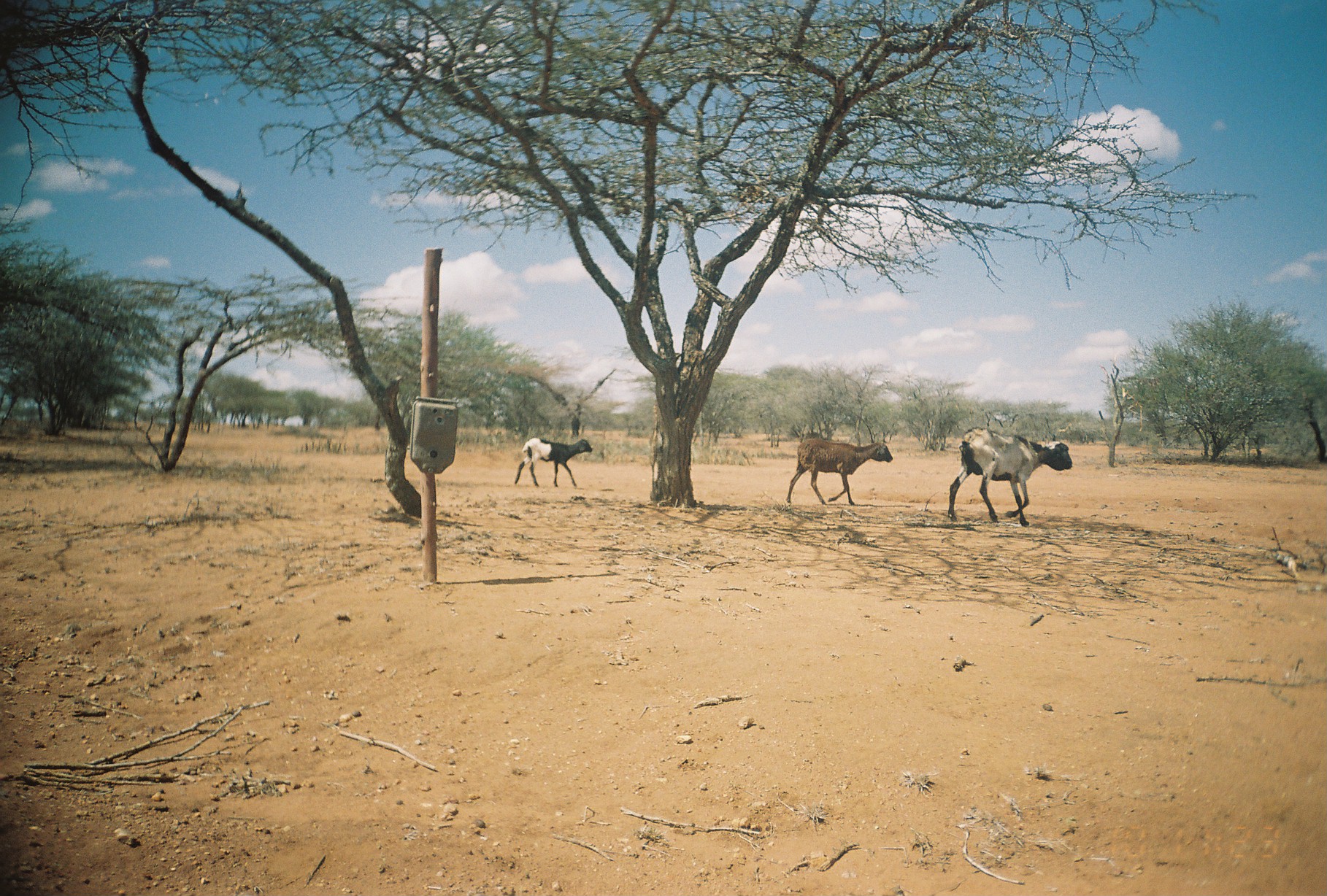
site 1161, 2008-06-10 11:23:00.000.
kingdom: Animalia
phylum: Chordata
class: Mammalia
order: Artiodactyla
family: Bovidae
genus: Ovis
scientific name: Ovis aries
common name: domestic sheep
Ovis aries (domestic sheep), count 3.